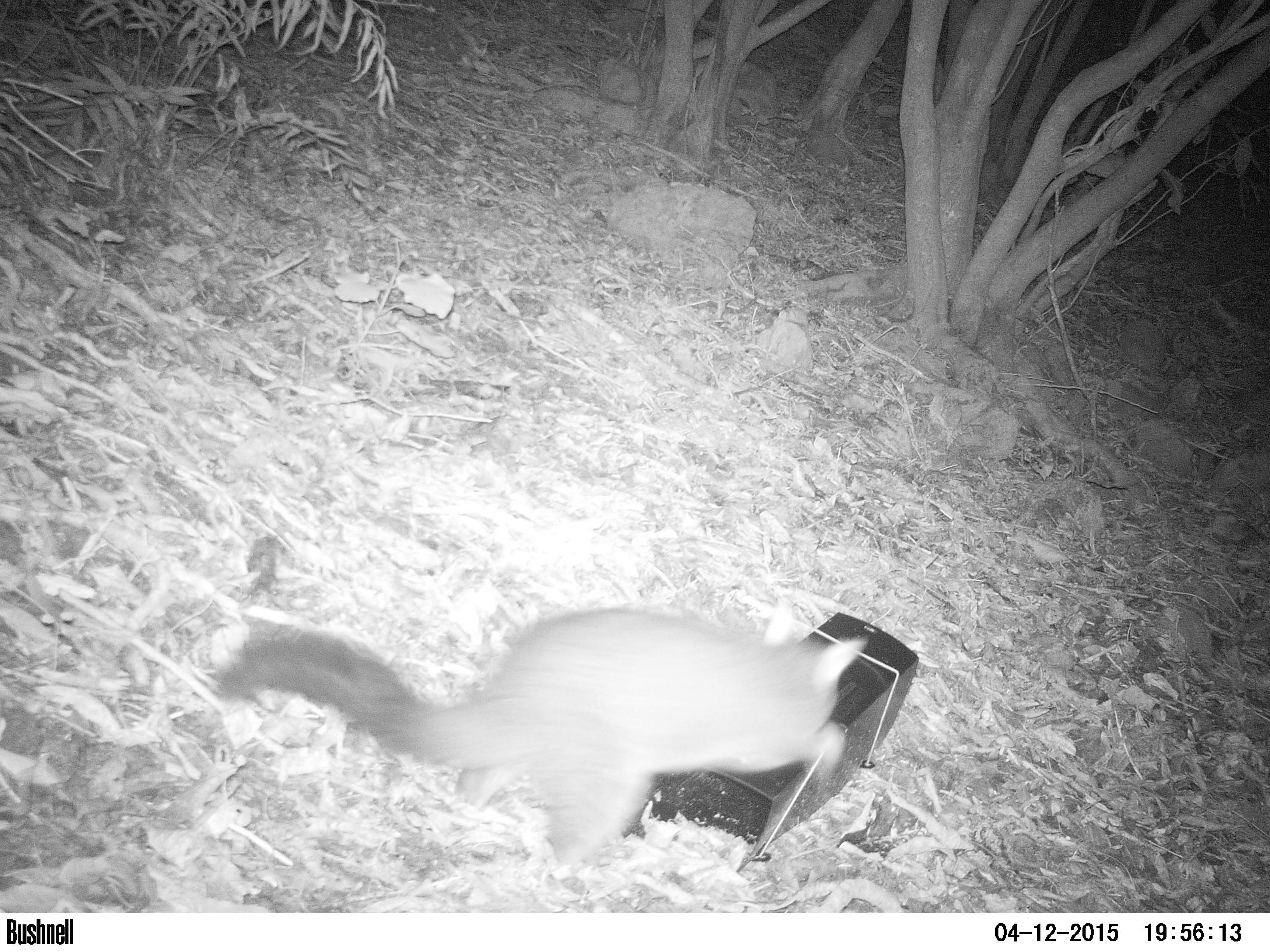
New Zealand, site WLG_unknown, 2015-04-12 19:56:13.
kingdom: Animalia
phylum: Chordata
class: Mammalia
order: Diprotodontia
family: Phalangeridae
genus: Trichosurus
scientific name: Trichosurus vulpecula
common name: common brushtail possum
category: possum